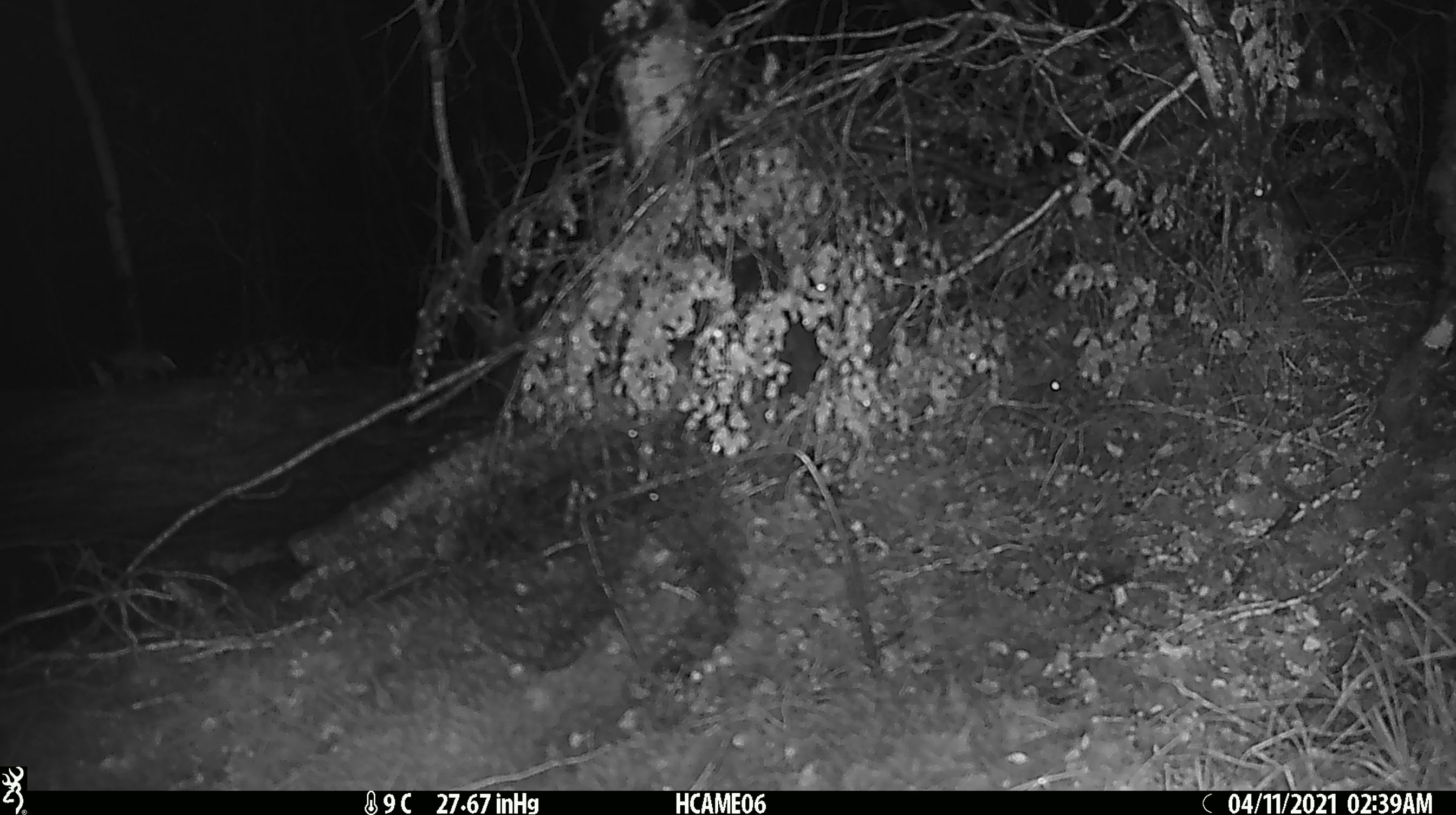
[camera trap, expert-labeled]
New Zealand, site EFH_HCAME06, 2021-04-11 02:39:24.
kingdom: Animalia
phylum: Chordata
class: Mammalia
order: Rodentia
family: Muridae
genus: Rattus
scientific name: Rattus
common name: rat